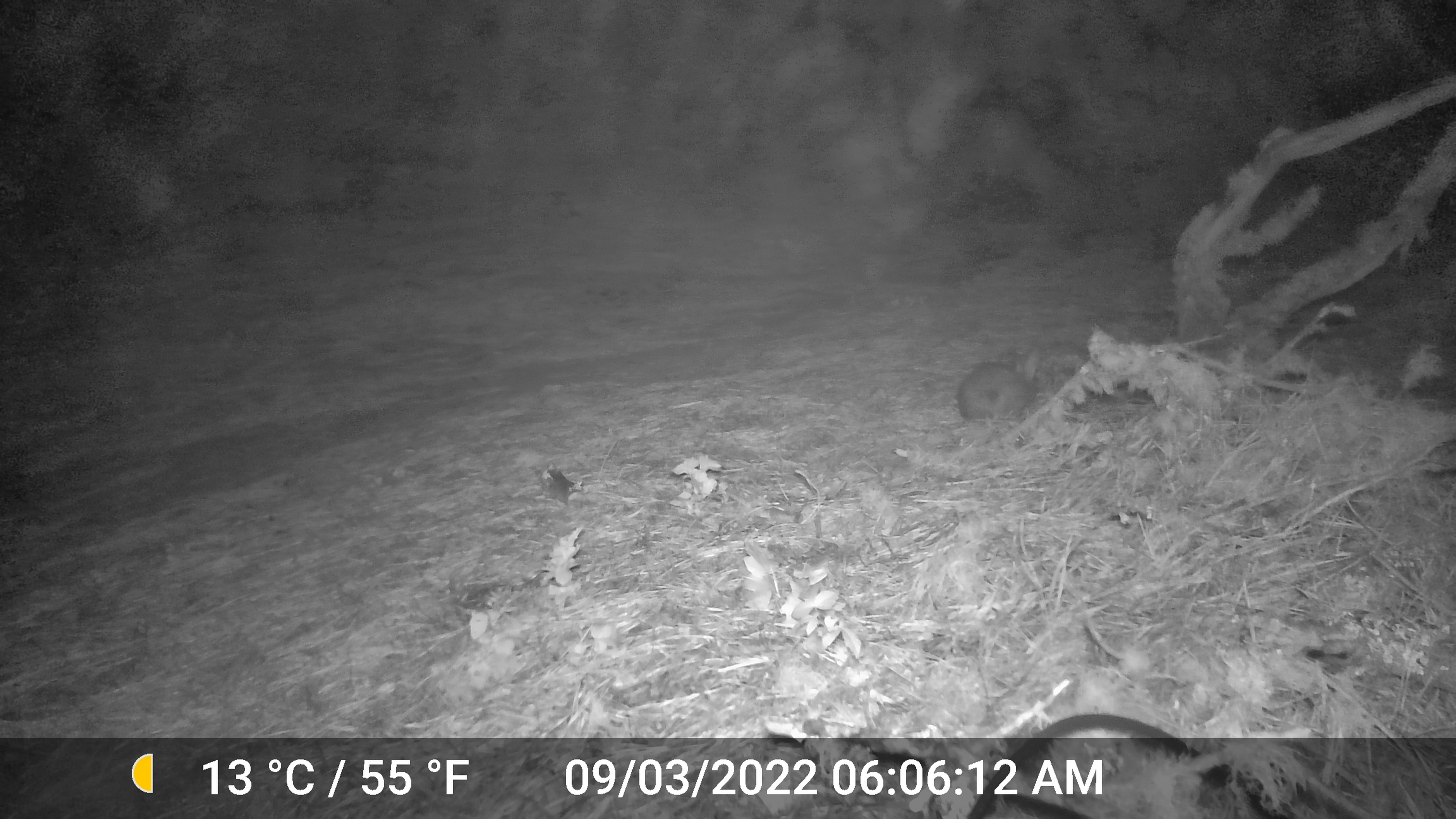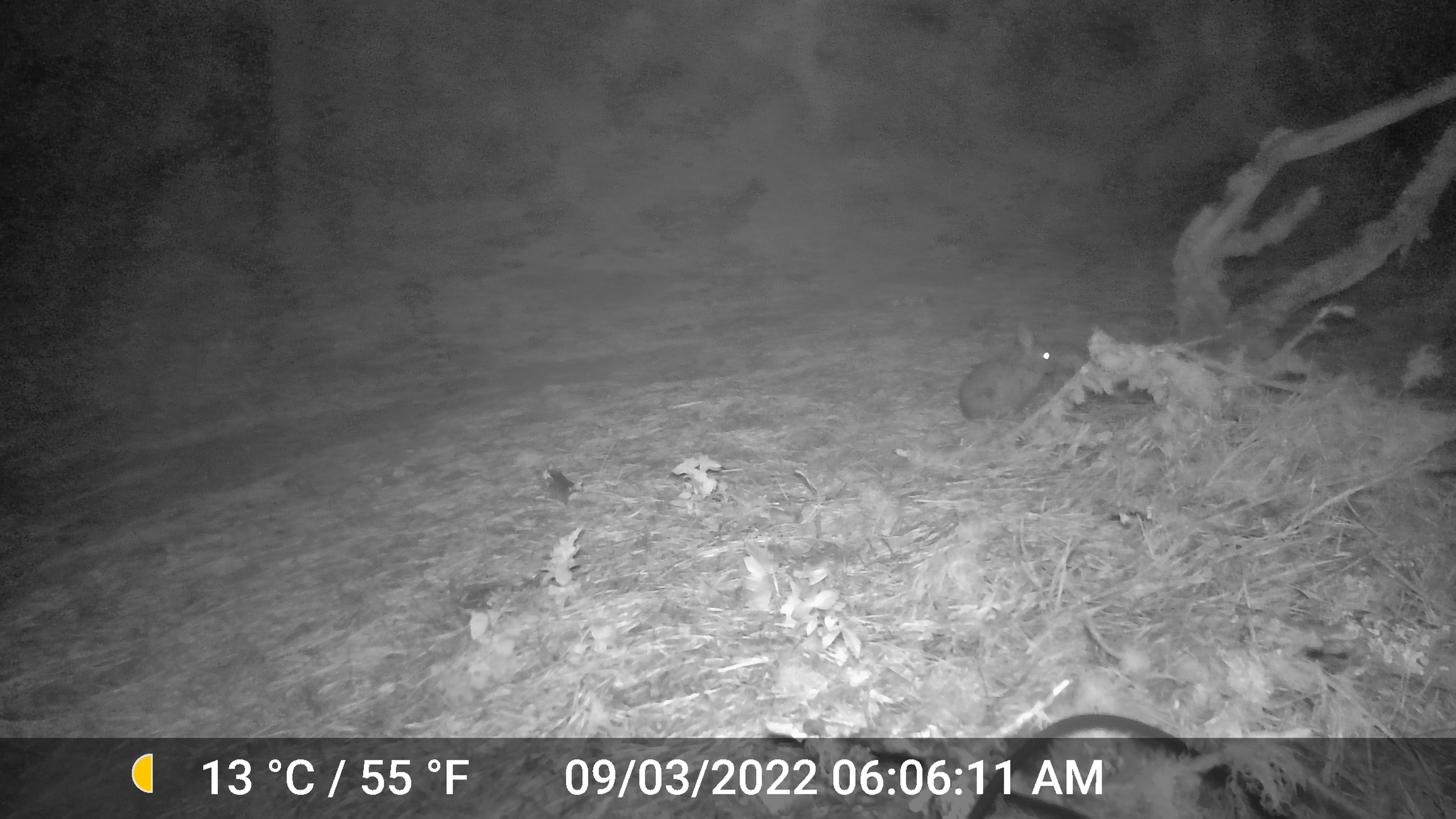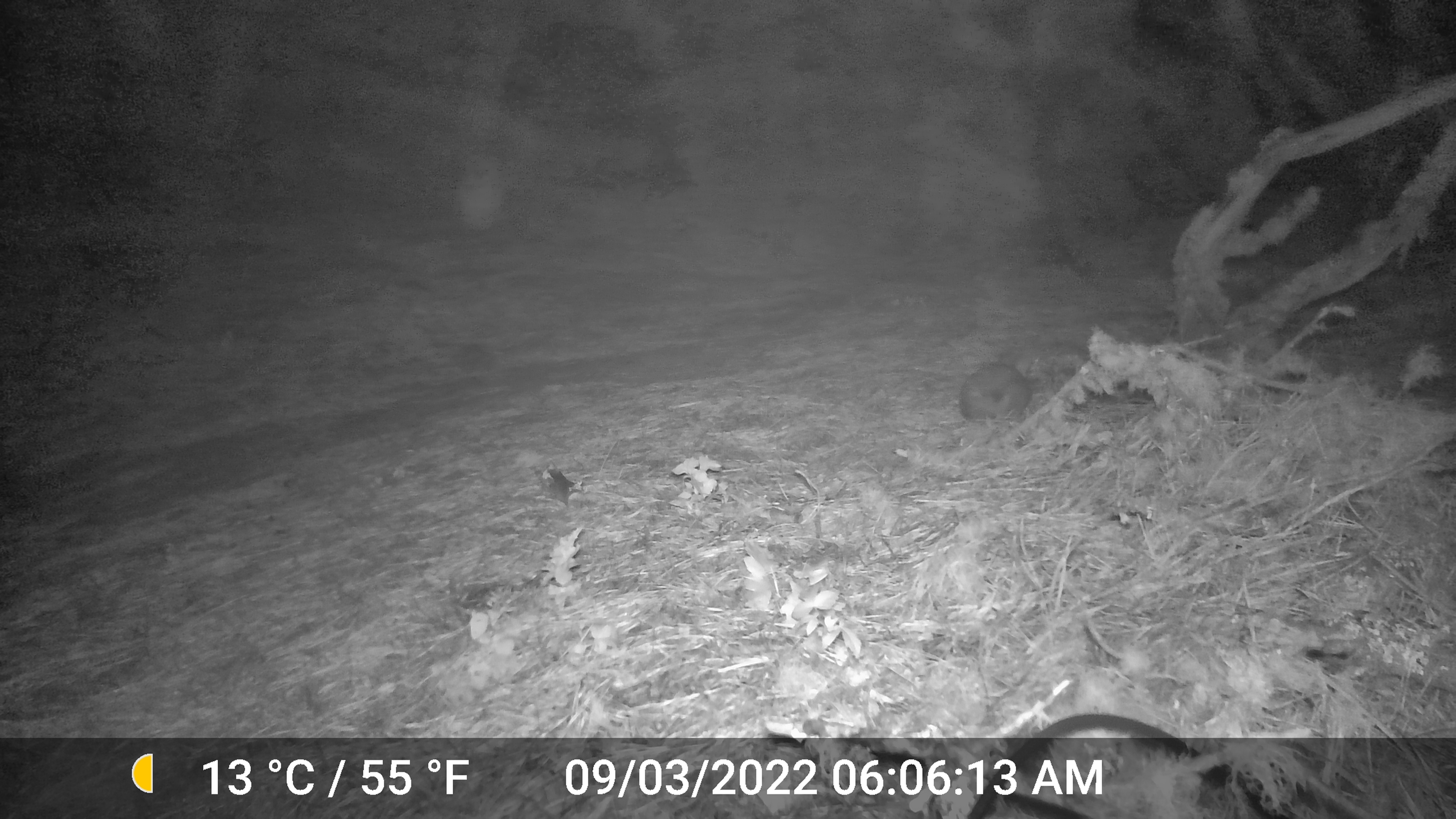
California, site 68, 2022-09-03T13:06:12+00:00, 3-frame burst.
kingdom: Animalia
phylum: Chordata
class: Mammalia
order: Lagomorpha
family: Leporidae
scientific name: Leporidae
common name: rabbit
Rabbit (Leporidae).